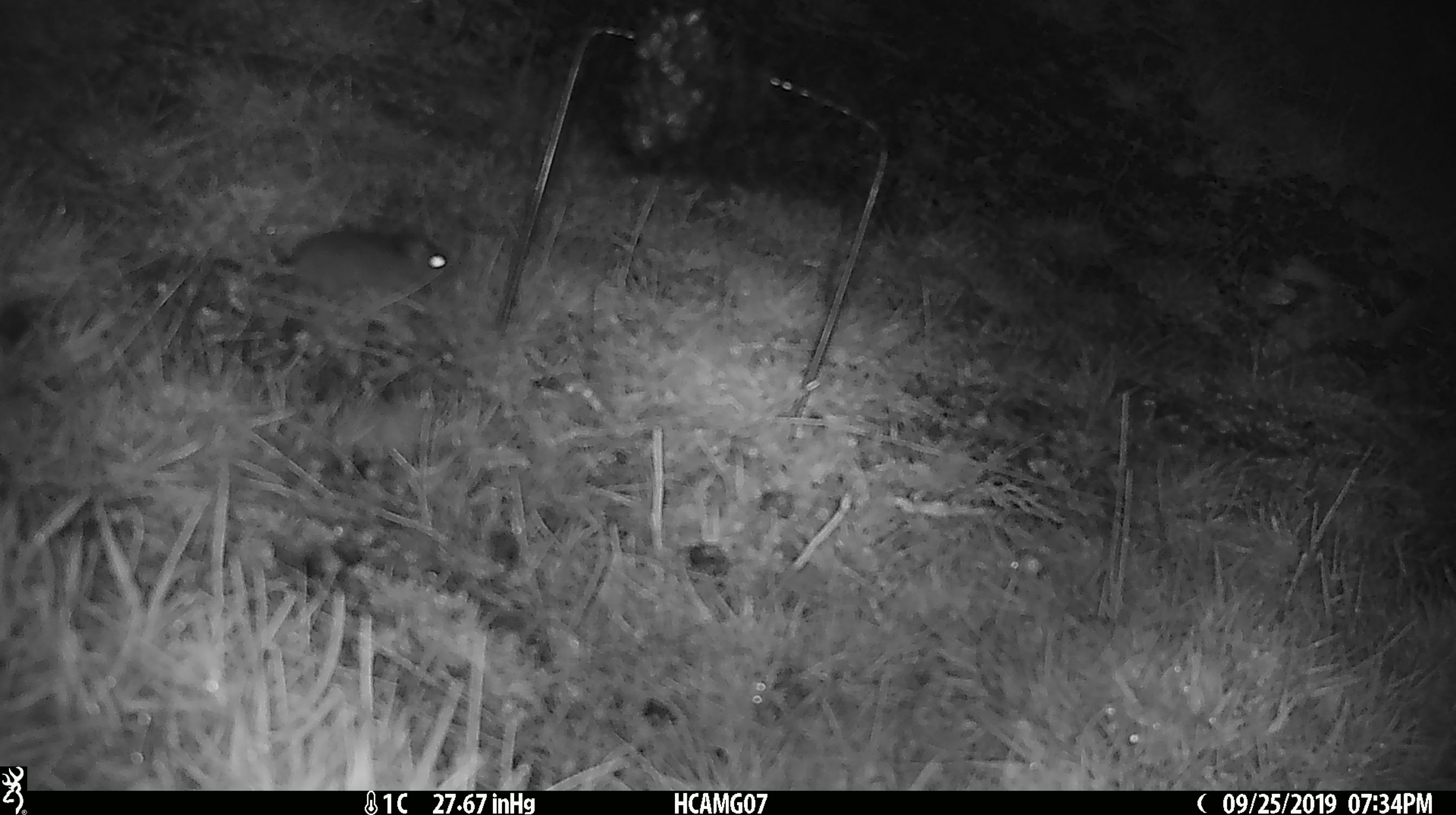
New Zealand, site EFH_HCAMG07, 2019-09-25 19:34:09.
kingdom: Animalia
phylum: Chordata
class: Mammalia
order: Rodentia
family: Muridae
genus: Mus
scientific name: Mus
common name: mouse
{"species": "mouse (Mus)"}